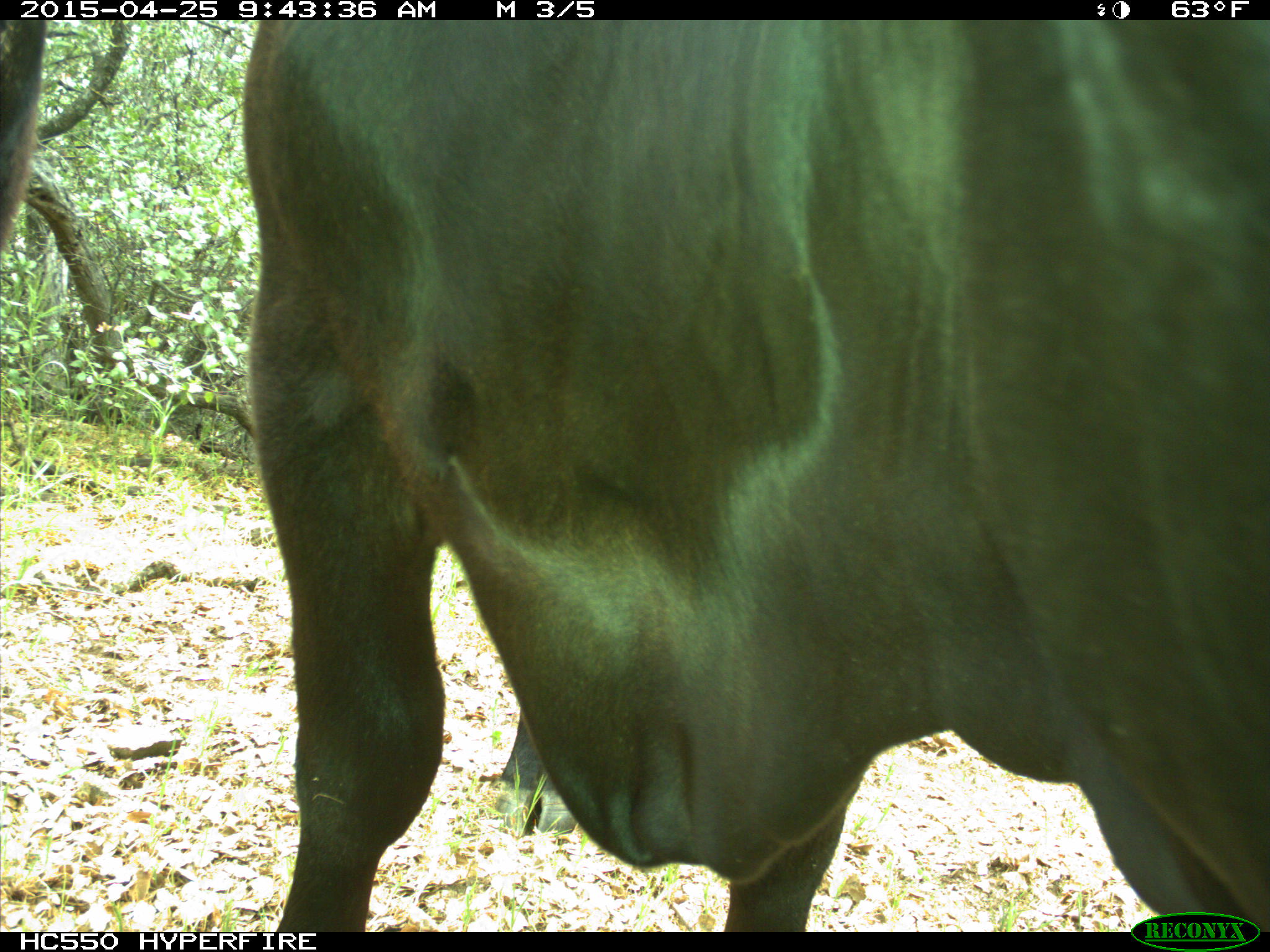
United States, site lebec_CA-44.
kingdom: Animalia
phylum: Chordata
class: Mammalia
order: Artiodactyla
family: Suidae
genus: Sus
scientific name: Sus scrofa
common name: wild boar